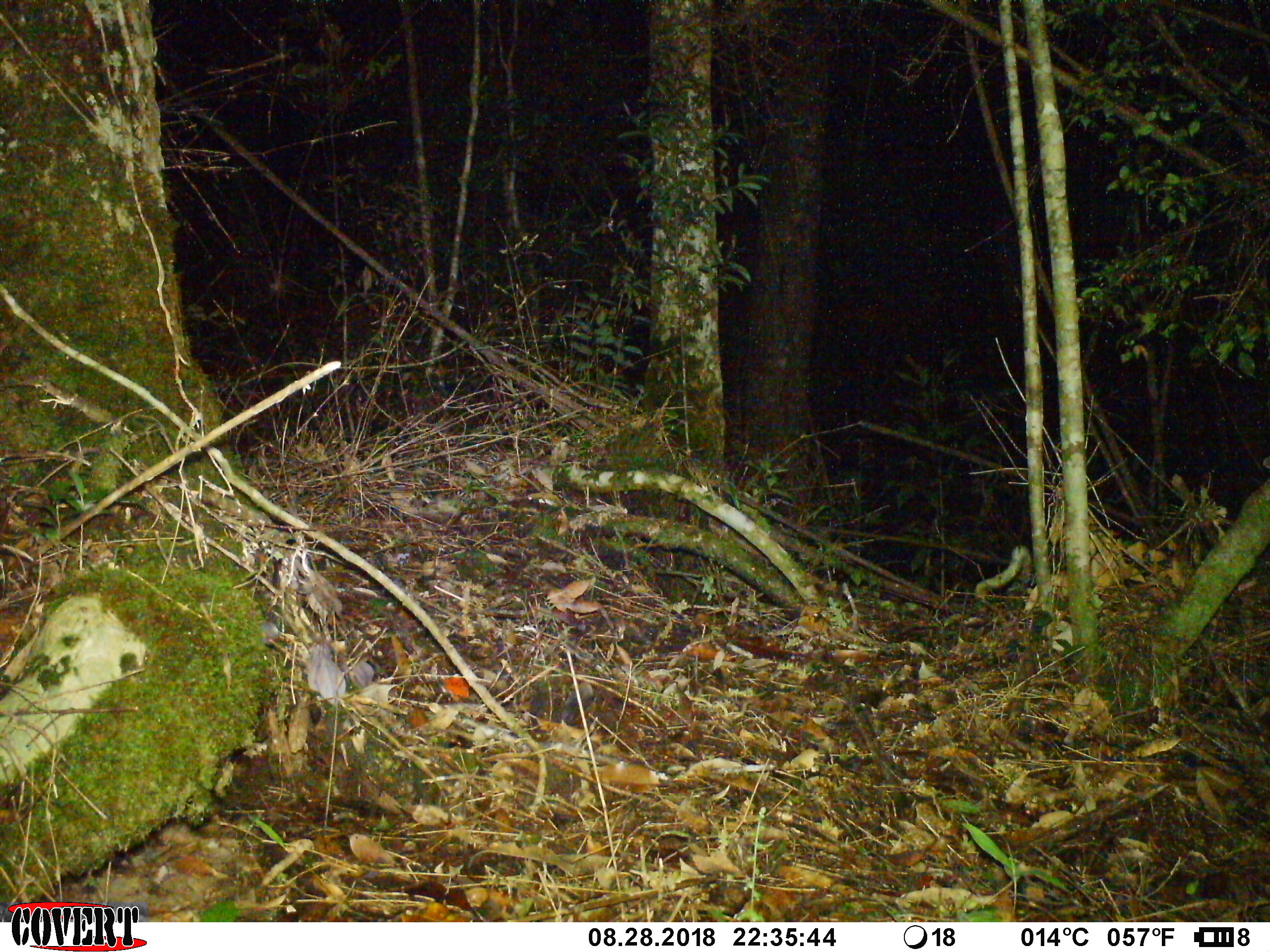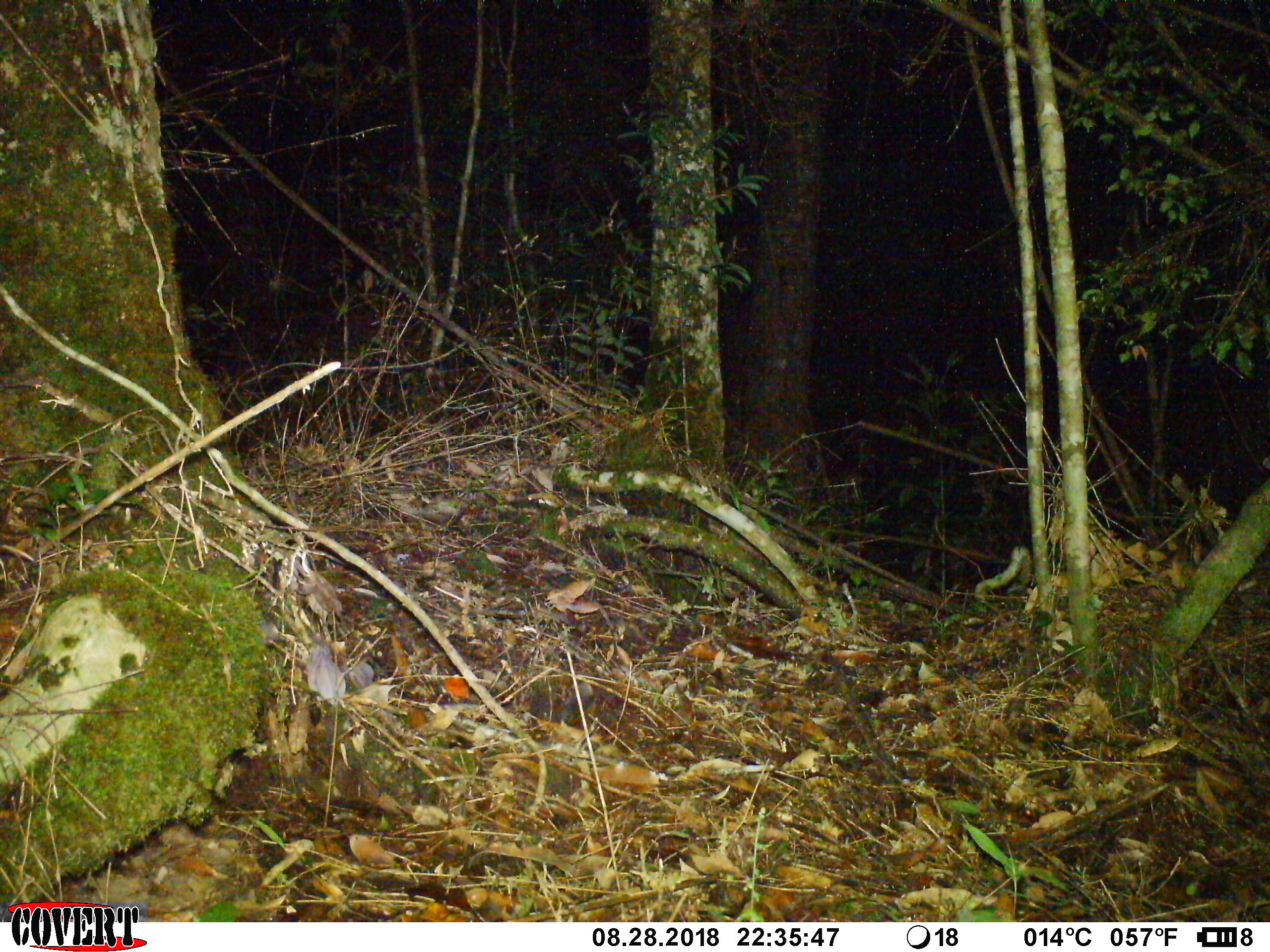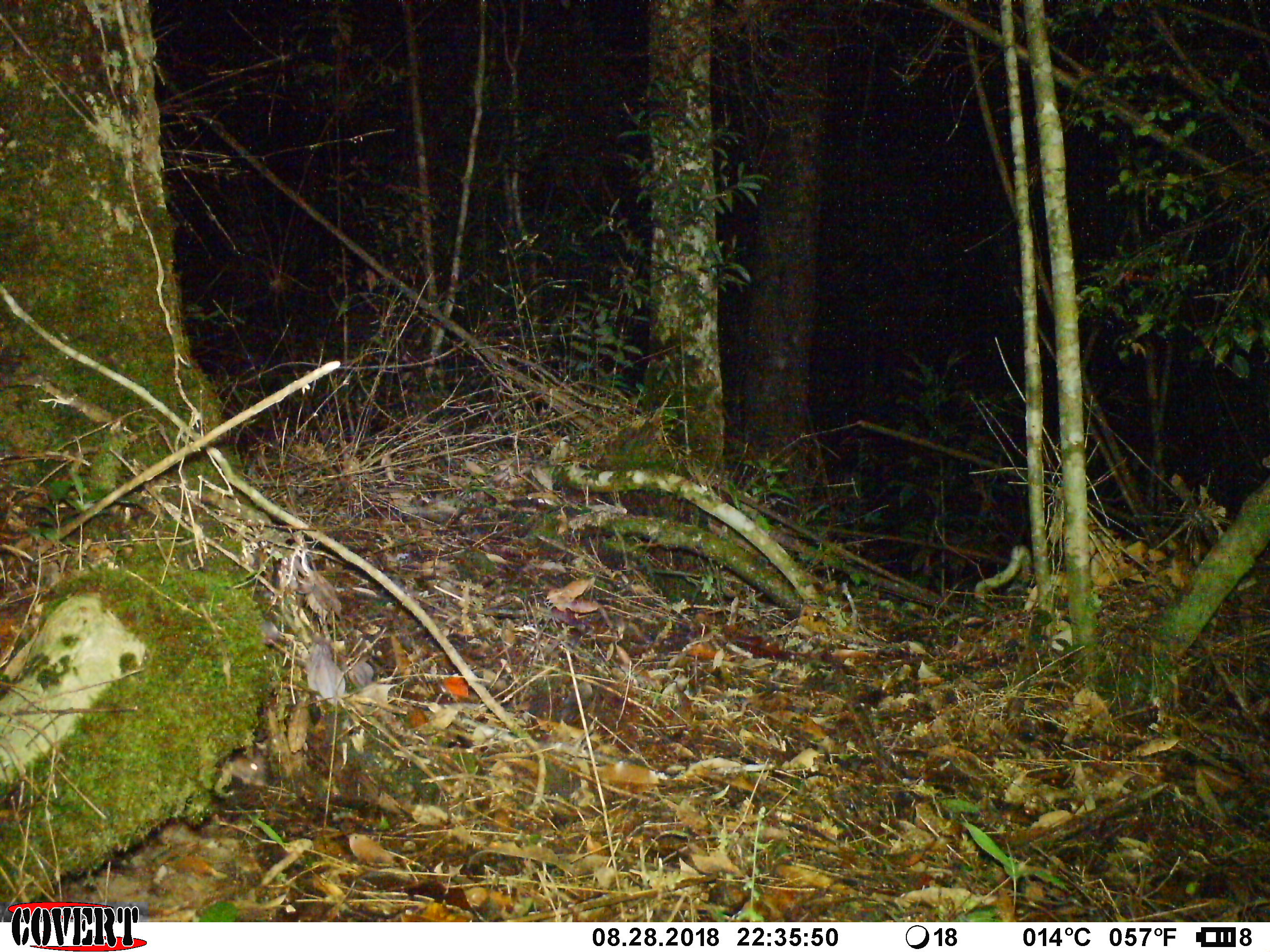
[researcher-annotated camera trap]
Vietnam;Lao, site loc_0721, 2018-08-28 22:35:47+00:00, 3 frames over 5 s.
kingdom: Animalia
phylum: Chordata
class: Mammalia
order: Rodentia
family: Muridae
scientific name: Muridae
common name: old-world mice and rats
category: unidentified murid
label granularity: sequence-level